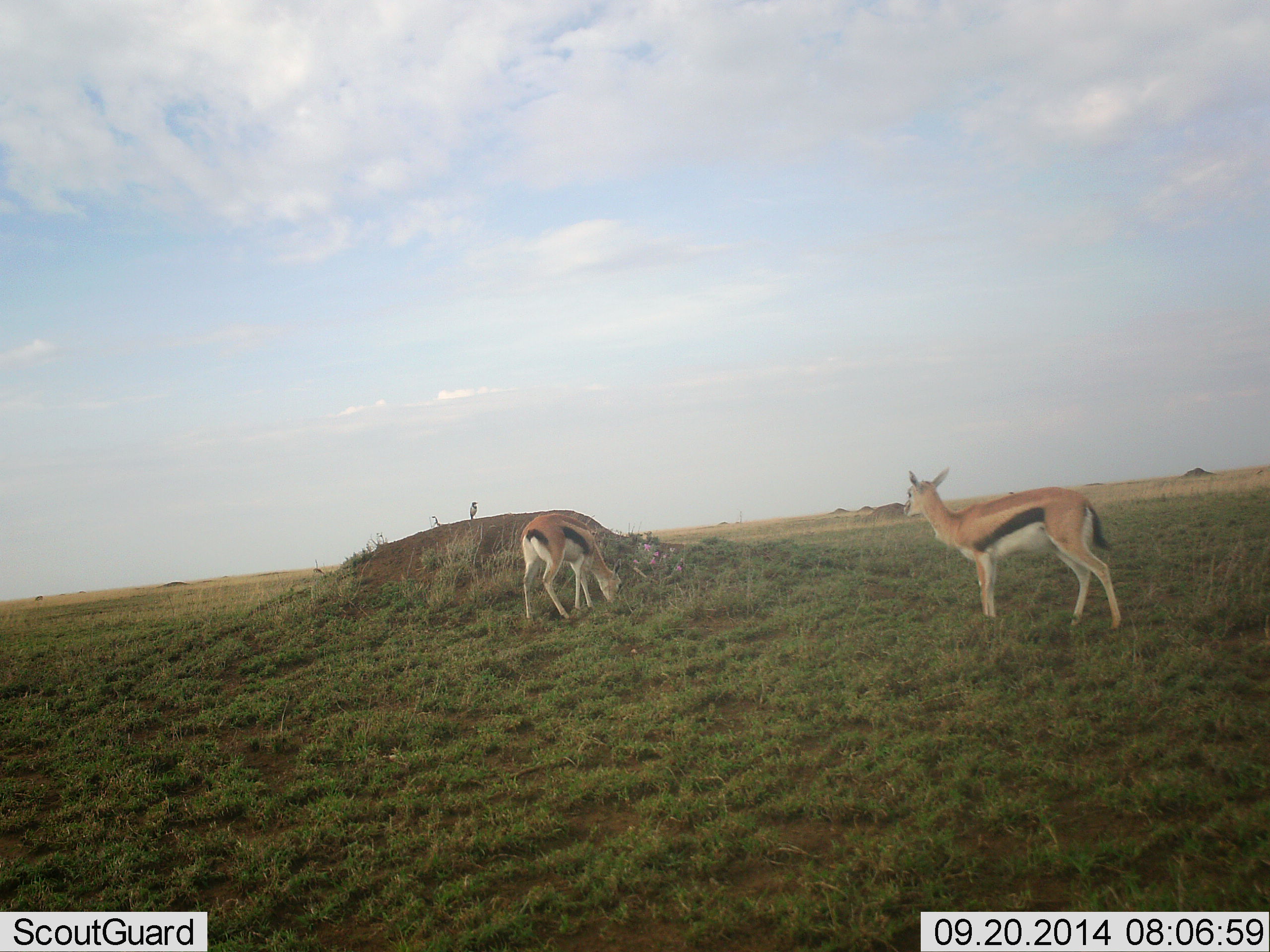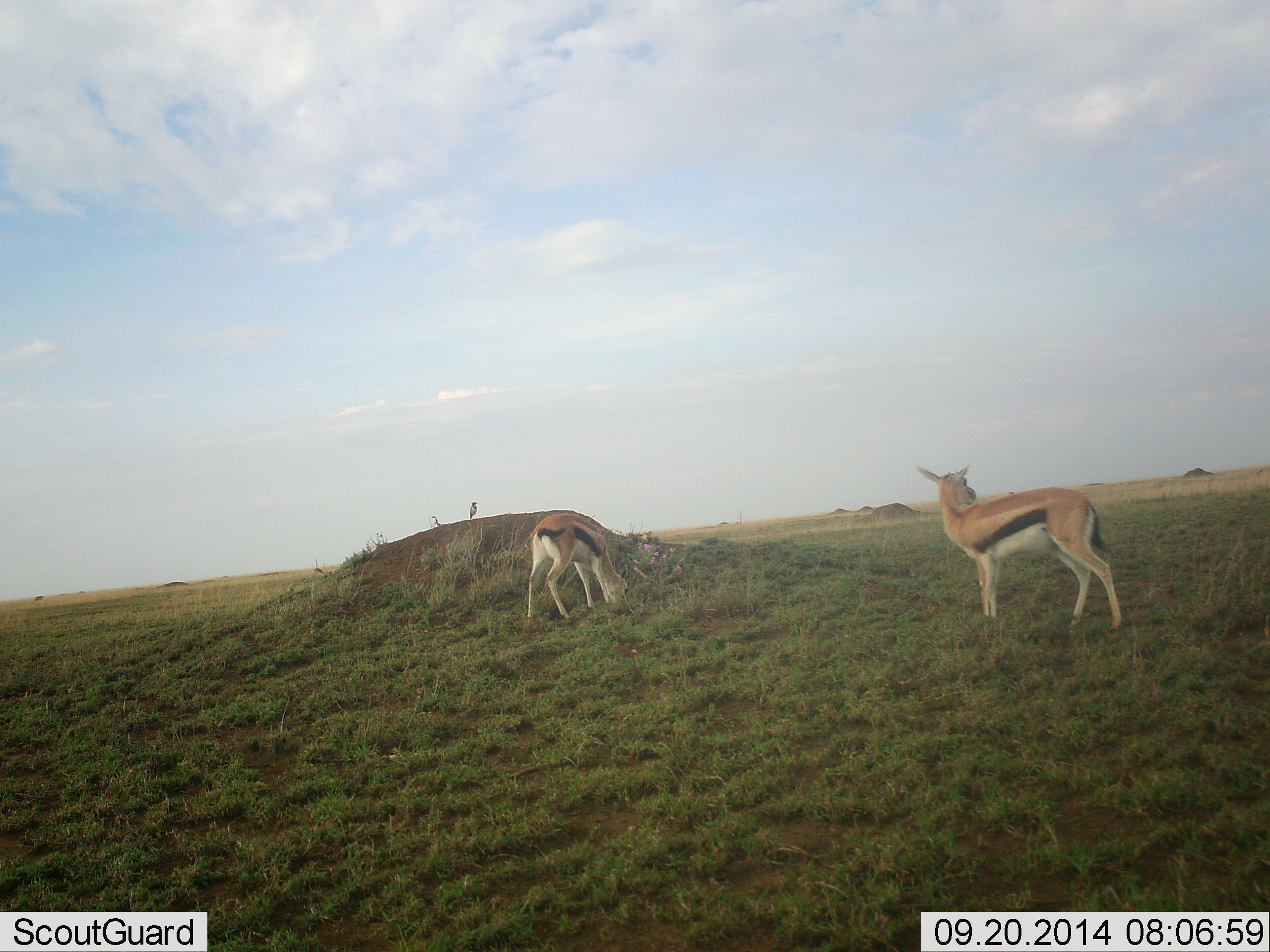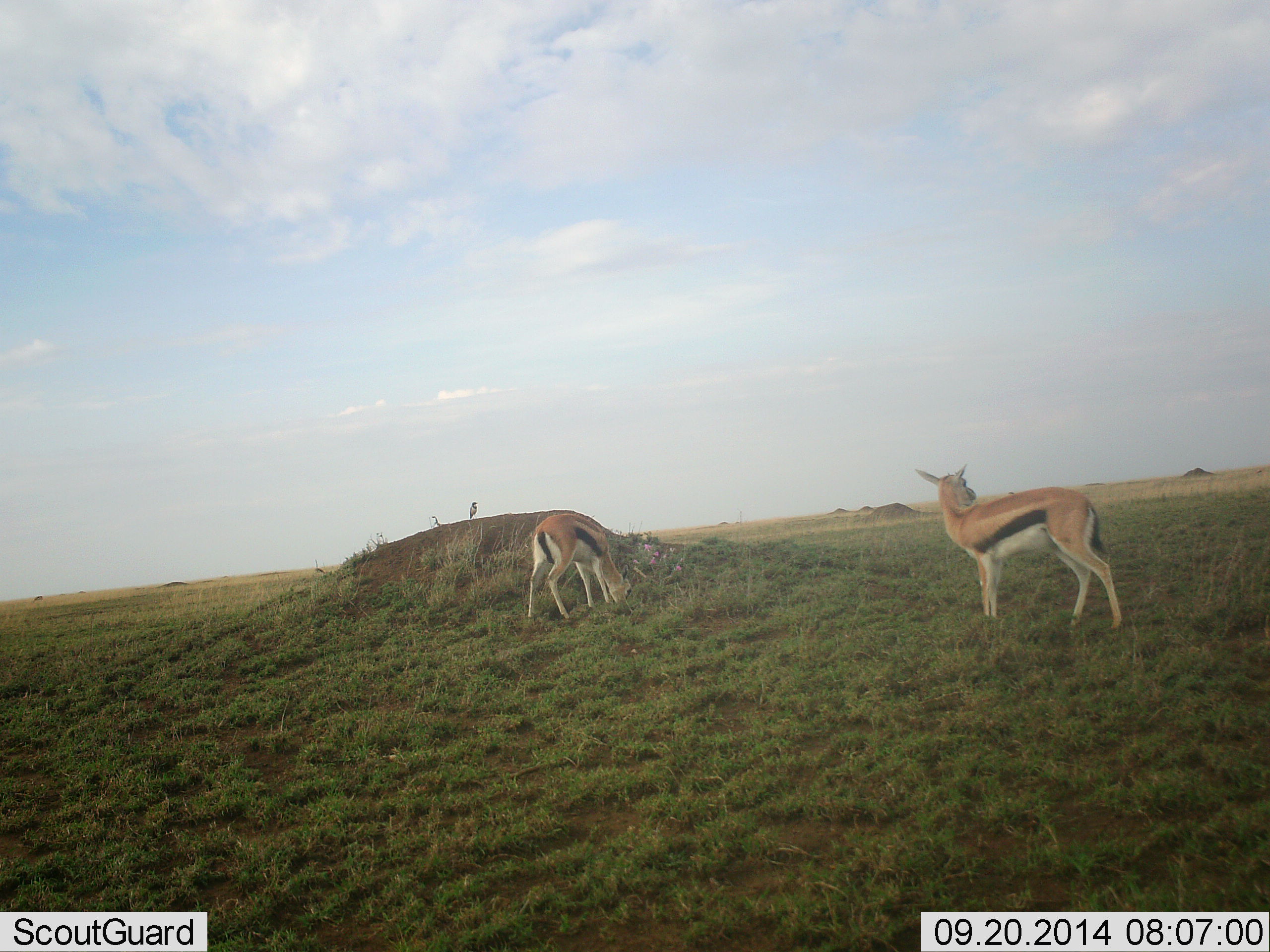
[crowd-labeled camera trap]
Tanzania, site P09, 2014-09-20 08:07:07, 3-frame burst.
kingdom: Animalia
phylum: Chordata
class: Mammalia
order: Artiodactyla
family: Bovidae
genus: Eudorcas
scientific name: Eudorcas thomsonii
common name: thomson's gazelle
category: gazellethomsons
Gazellethomsons (thomson's gazelle) (Eudorcas thomsonii), count 2. Behavior (volunteer vote fractions): standing 79%, resting 7%, moving 0%, interacting 0%. Young present (vote fraction): 0%. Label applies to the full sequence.